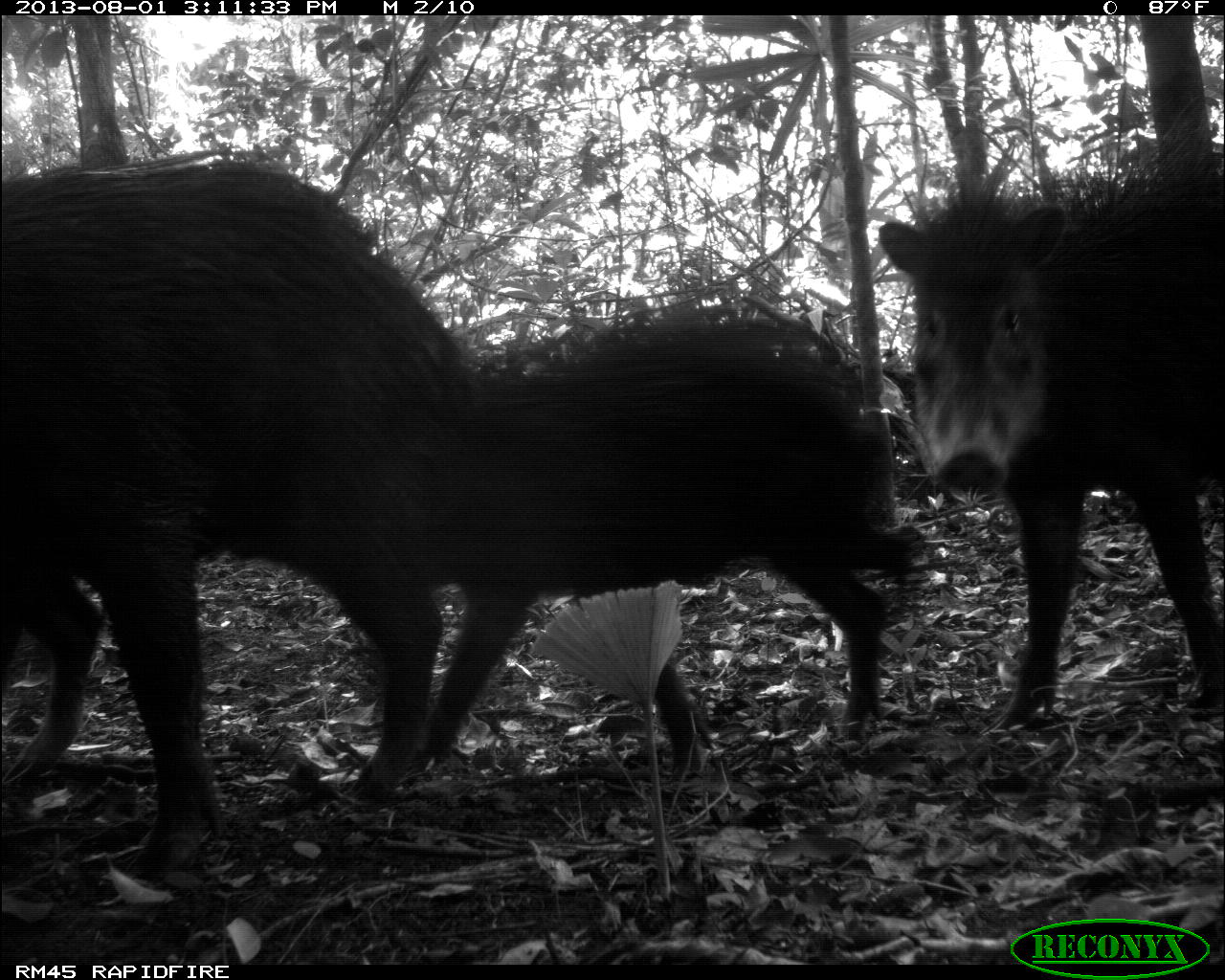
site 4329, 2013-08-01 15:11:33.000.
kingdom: Animalia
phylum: Chordata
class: Mammalia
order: Artiodactyla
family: Tayassuidae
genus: Tayassu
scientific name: Tayassu pecari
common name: white-lipped peccary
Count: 14.